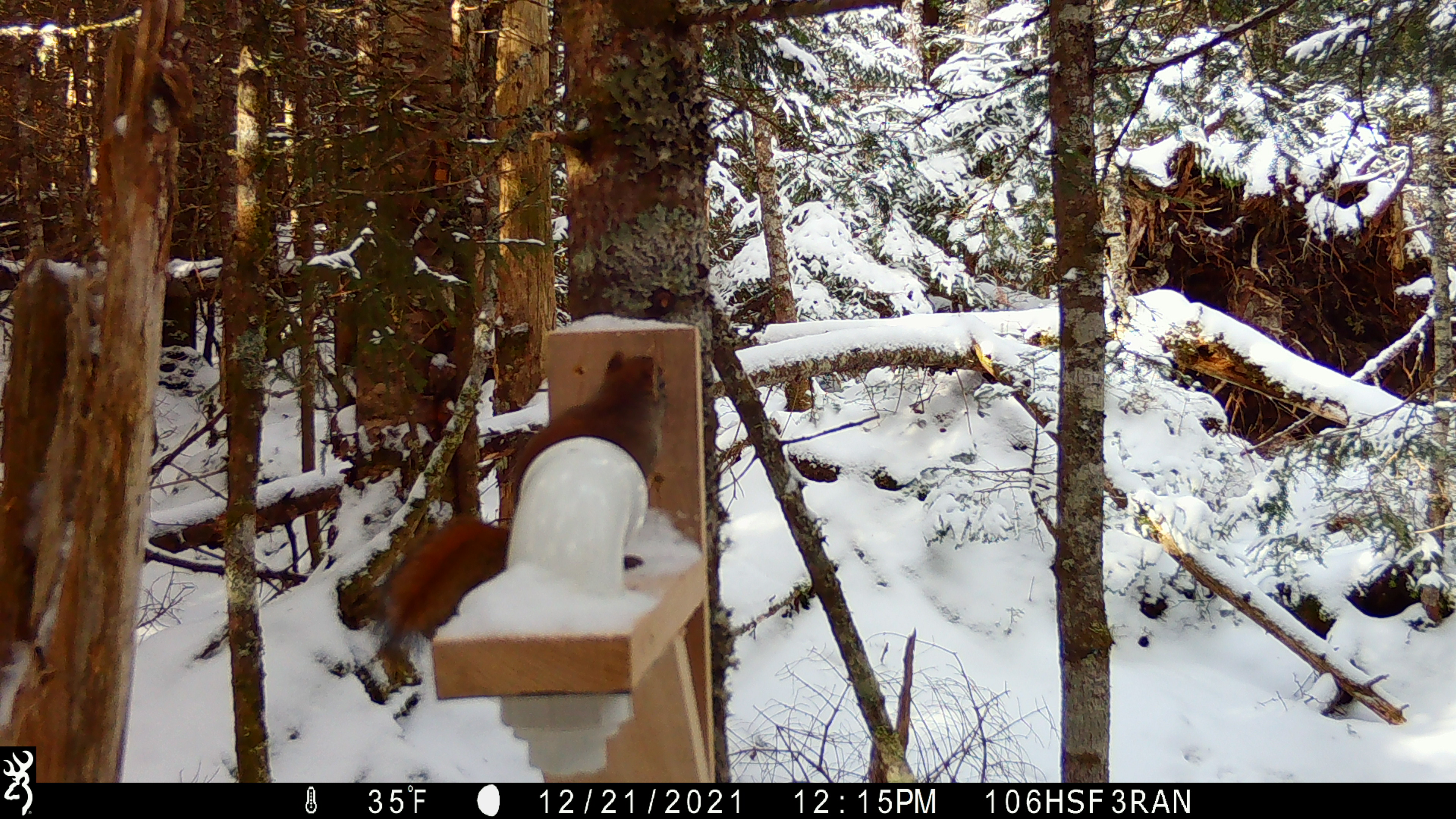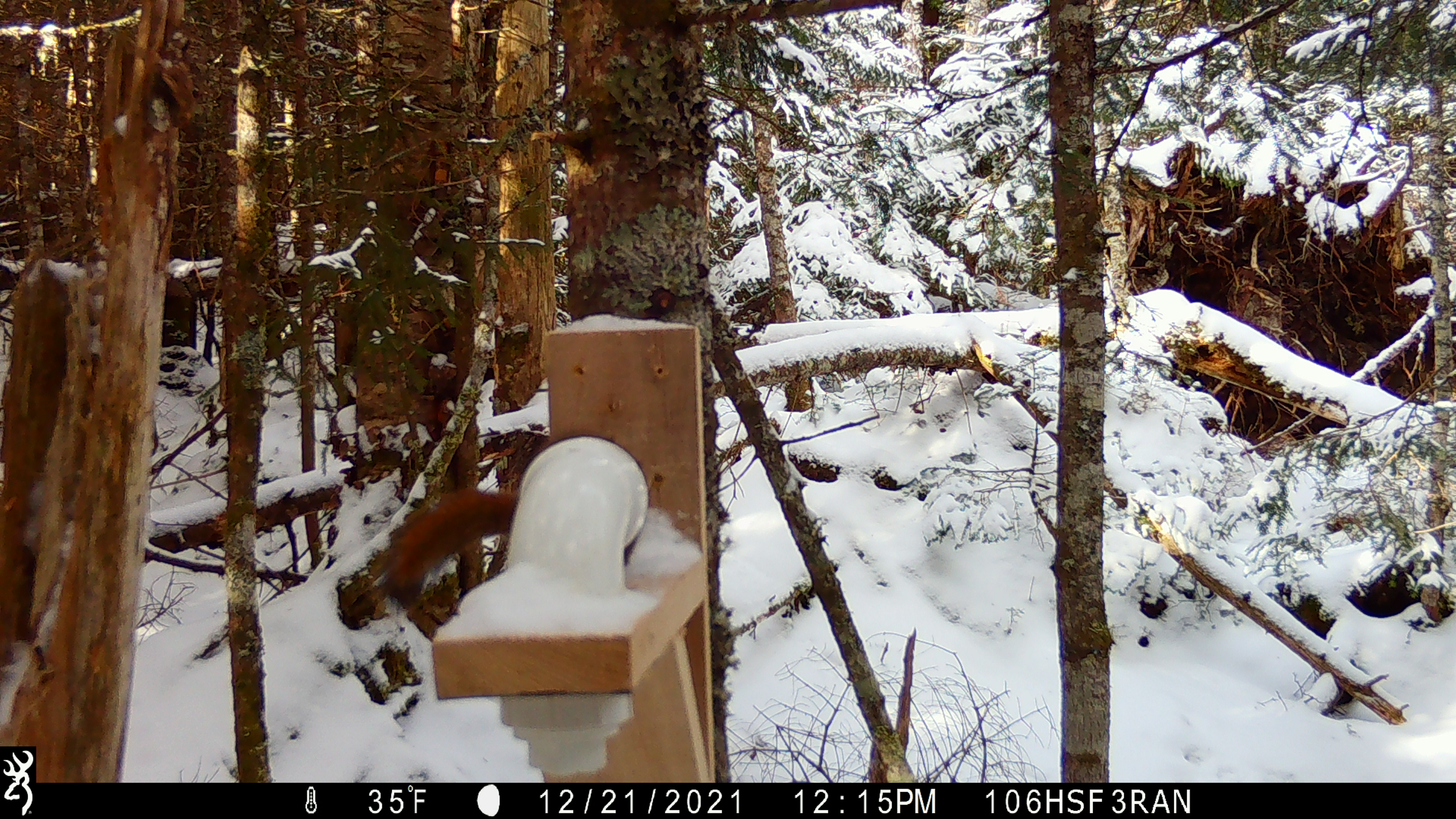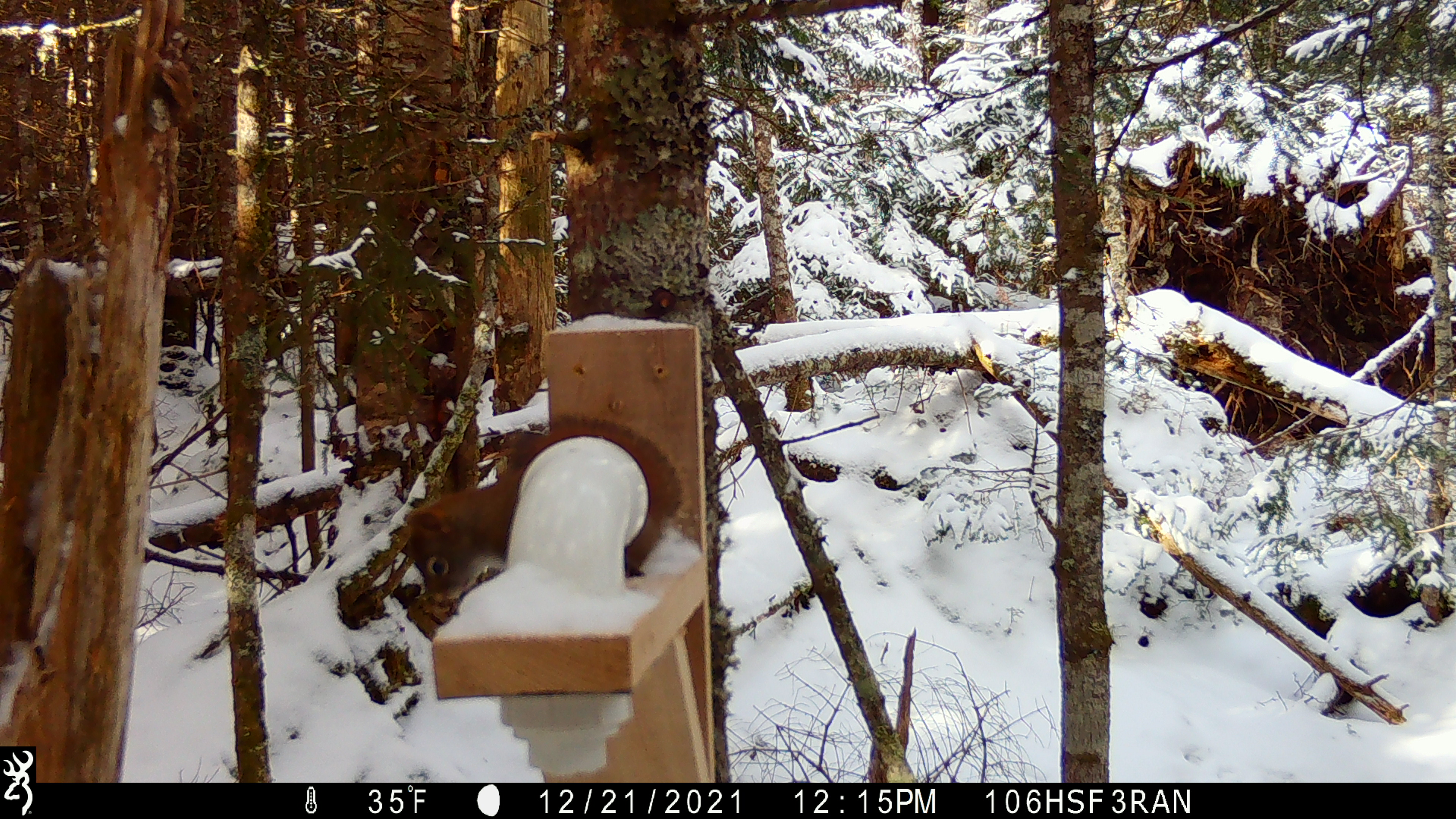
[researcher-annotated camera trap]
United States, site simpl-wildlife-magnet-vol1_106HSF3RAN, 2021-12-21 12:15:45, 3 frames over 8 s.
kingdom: Animalia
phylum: Chordata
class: Mammalia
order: Rodentia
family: Sciuridae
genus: Tamiasciurus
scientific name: Tamiasciurus hudsonicus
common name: red squirrel